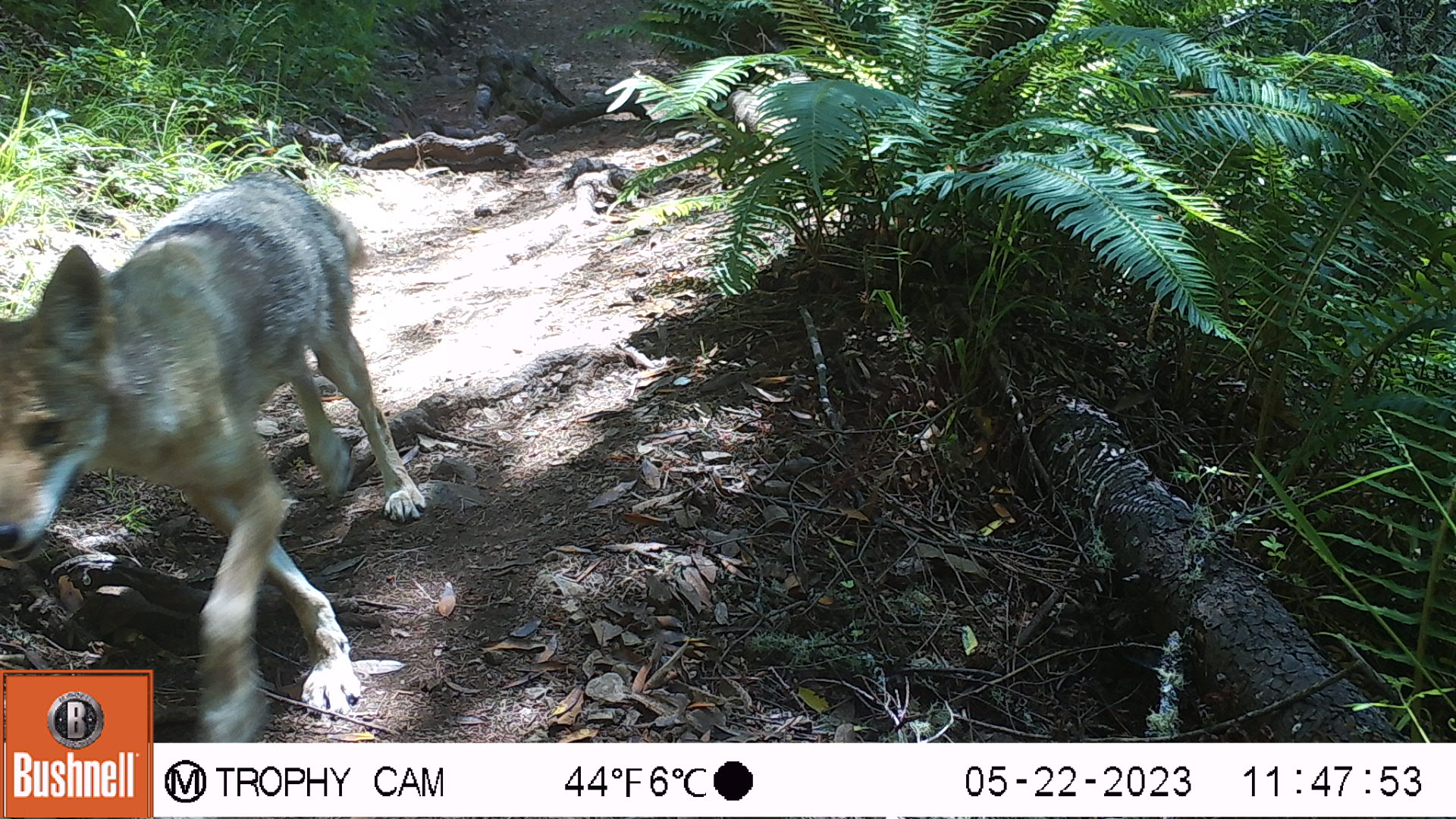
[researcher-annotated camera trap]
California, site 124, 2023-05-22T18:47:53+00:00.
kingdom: Animalia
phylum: Chordata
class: Mammalia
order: Carnivora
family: Canidae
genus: Canis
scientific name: Canis latrans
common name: coyote